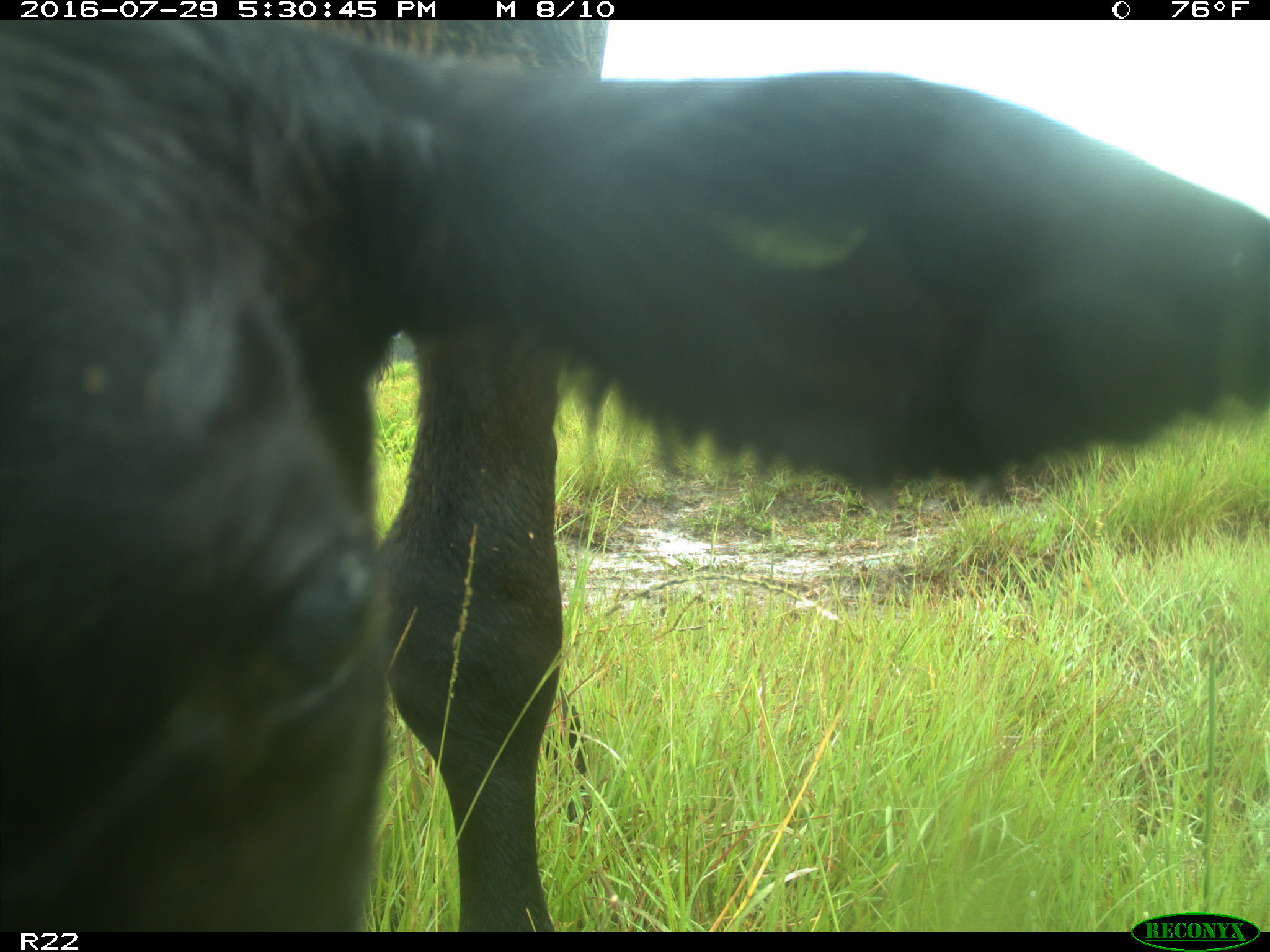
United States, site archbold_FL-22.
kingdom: Animalia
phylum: Chordata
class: Mammalia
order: Artiodactyla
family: Bovidae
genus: Bos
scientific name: Bos taurus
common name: domestic cow